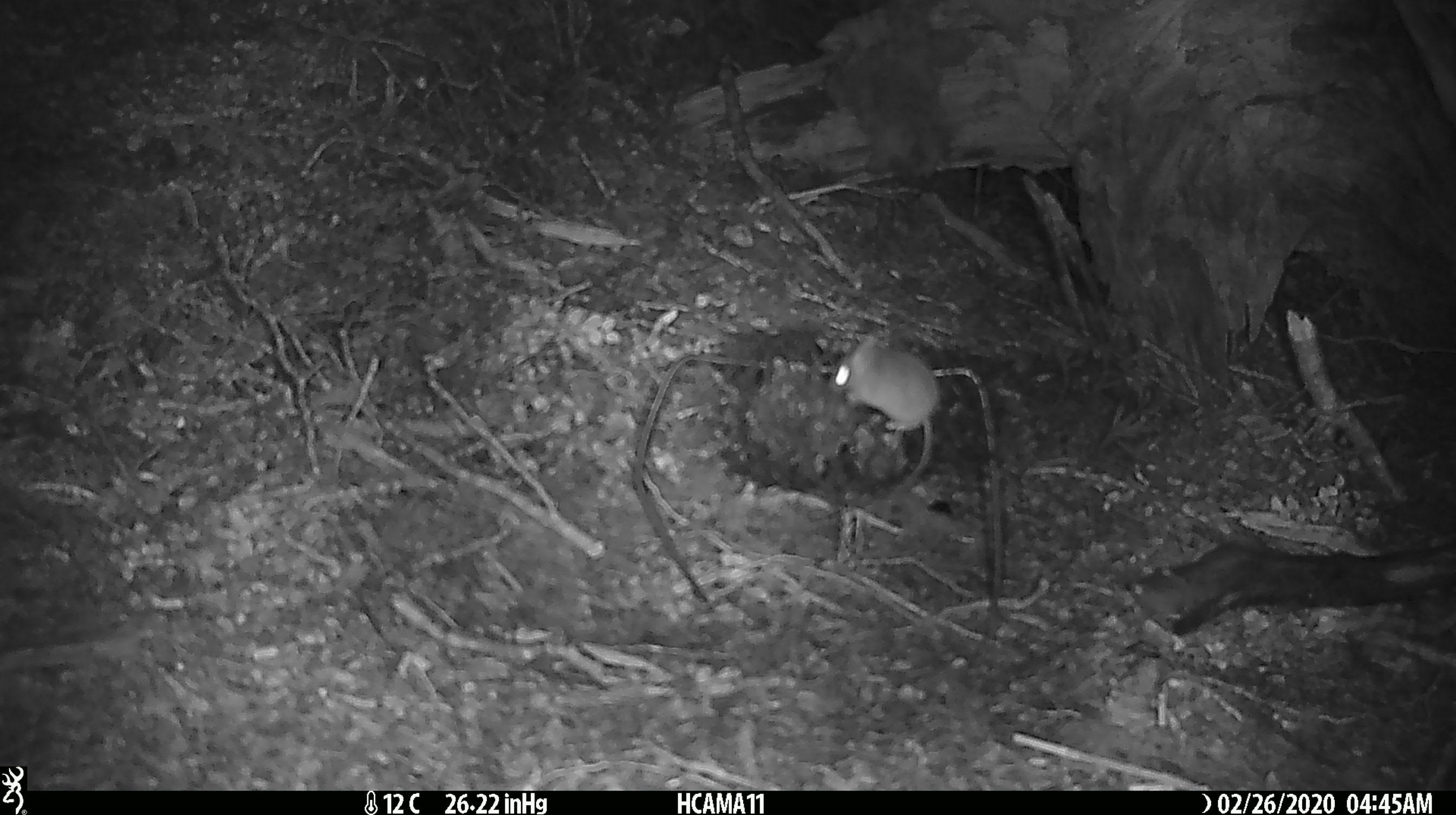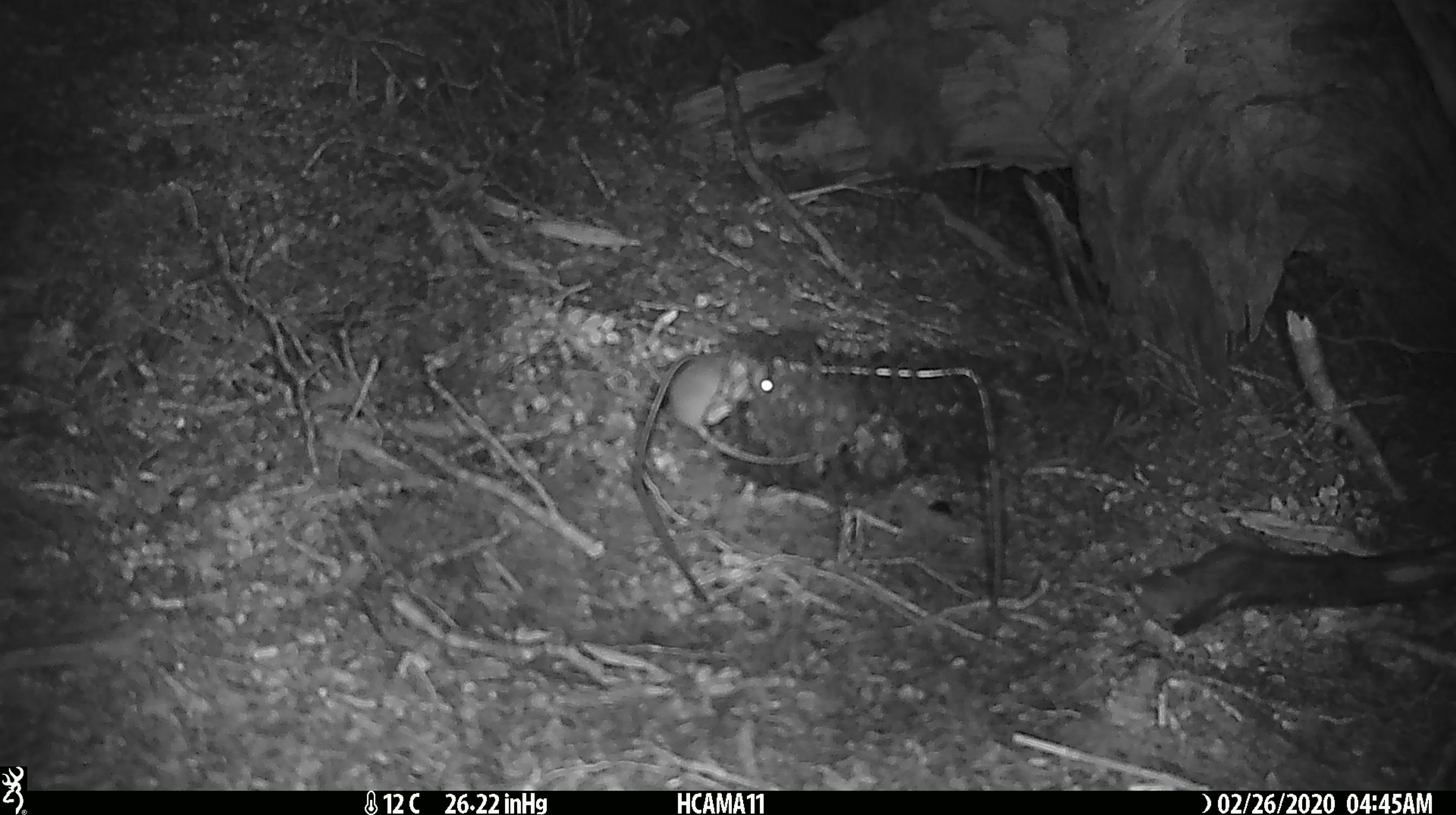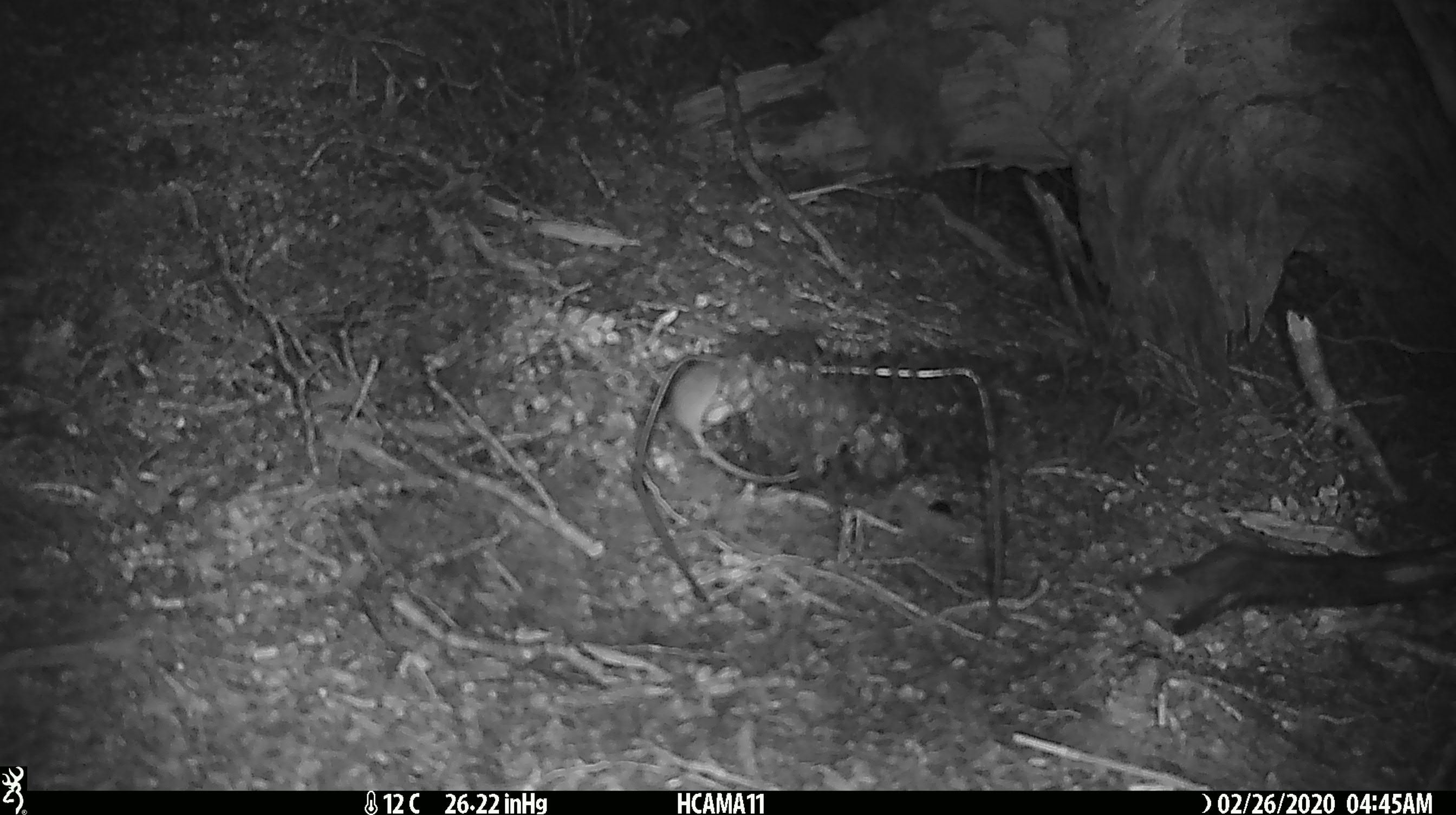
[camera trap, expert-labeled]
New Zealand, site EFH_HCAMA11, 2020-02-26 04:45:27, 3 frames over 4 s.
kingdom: Animalia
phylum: Chordata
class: Mammalia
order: Rodentia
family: Muridae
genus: Mus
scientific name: Mus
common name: mouse